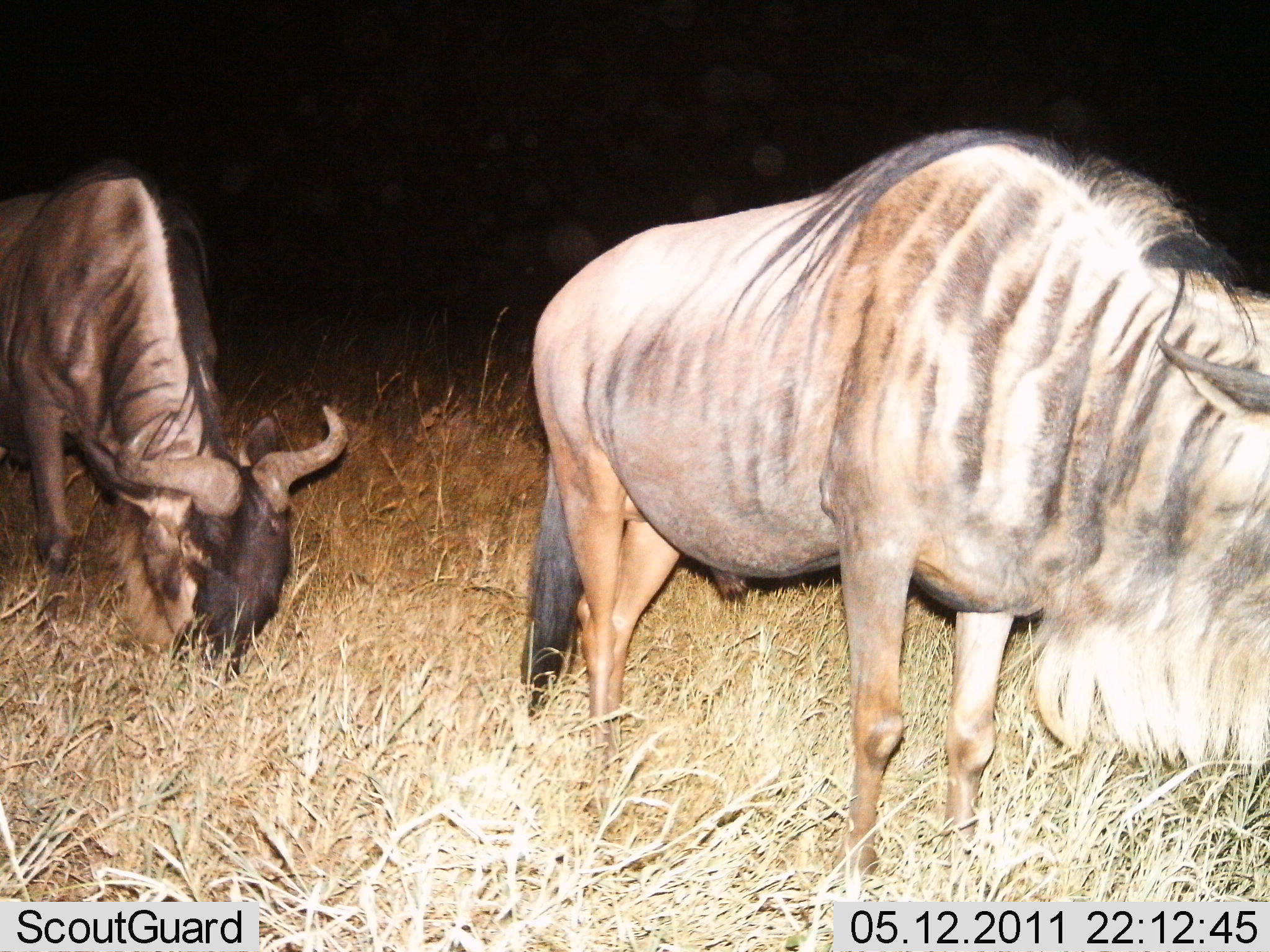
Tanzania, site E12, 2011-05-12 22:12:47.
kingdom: Animalia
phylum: Chordata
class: Mammalia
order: Artiodactyla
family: Bovidae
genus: Connochaetes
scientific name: Connochaetes taurinus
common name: blue wildebeest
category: wildebeest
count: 2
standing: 55%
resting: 0%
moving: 0%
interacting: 9%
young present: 0%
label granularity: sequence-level